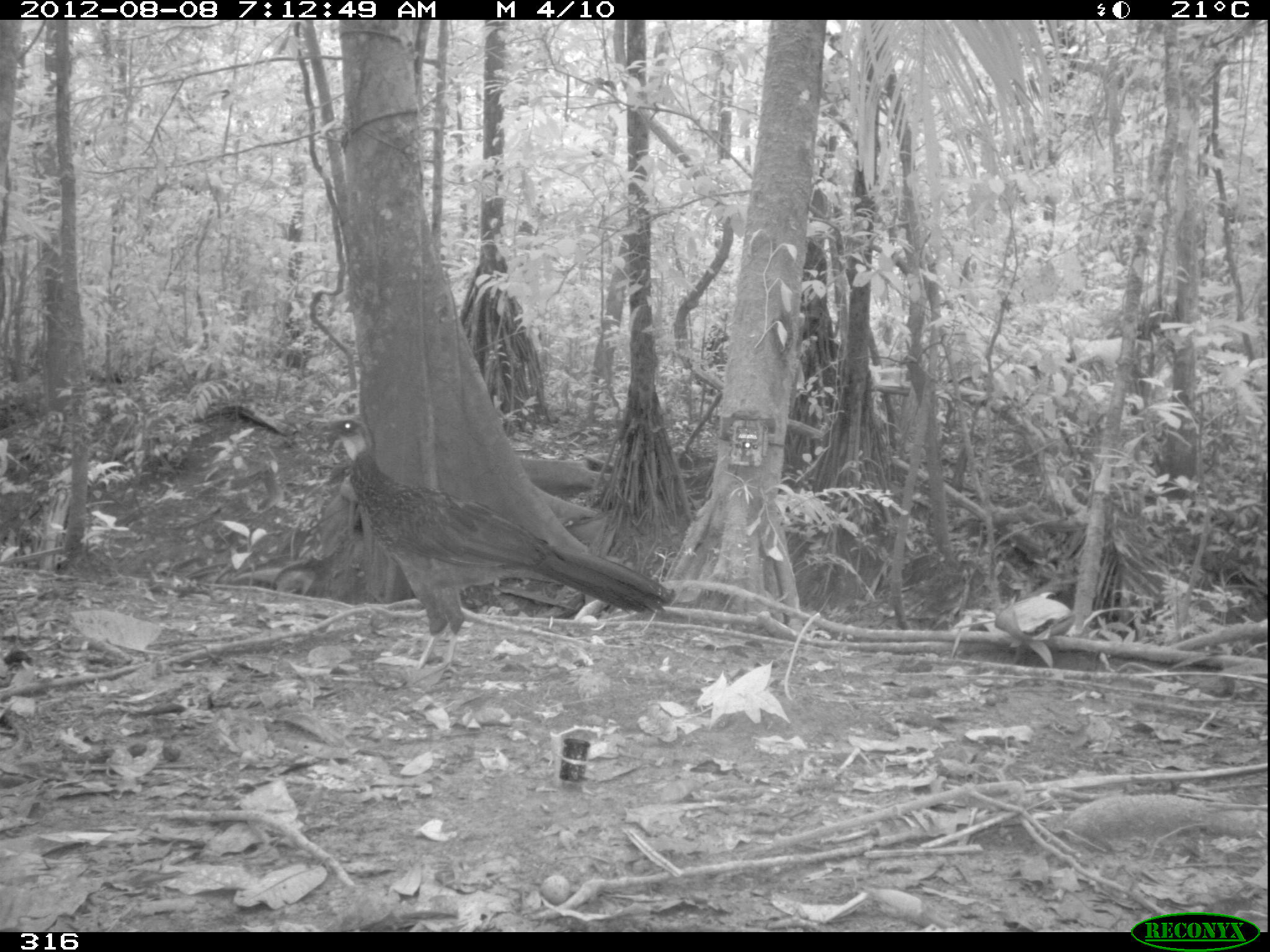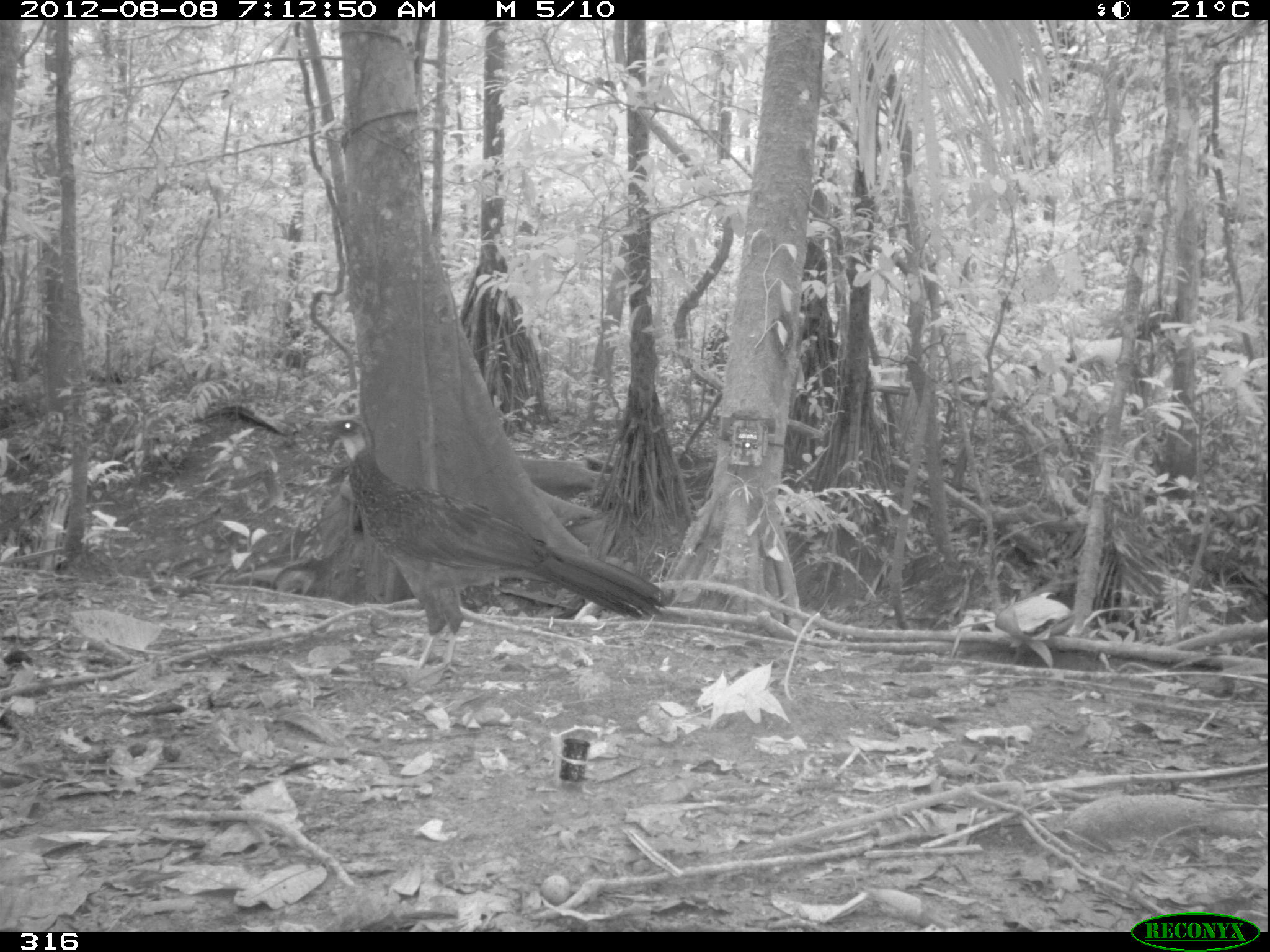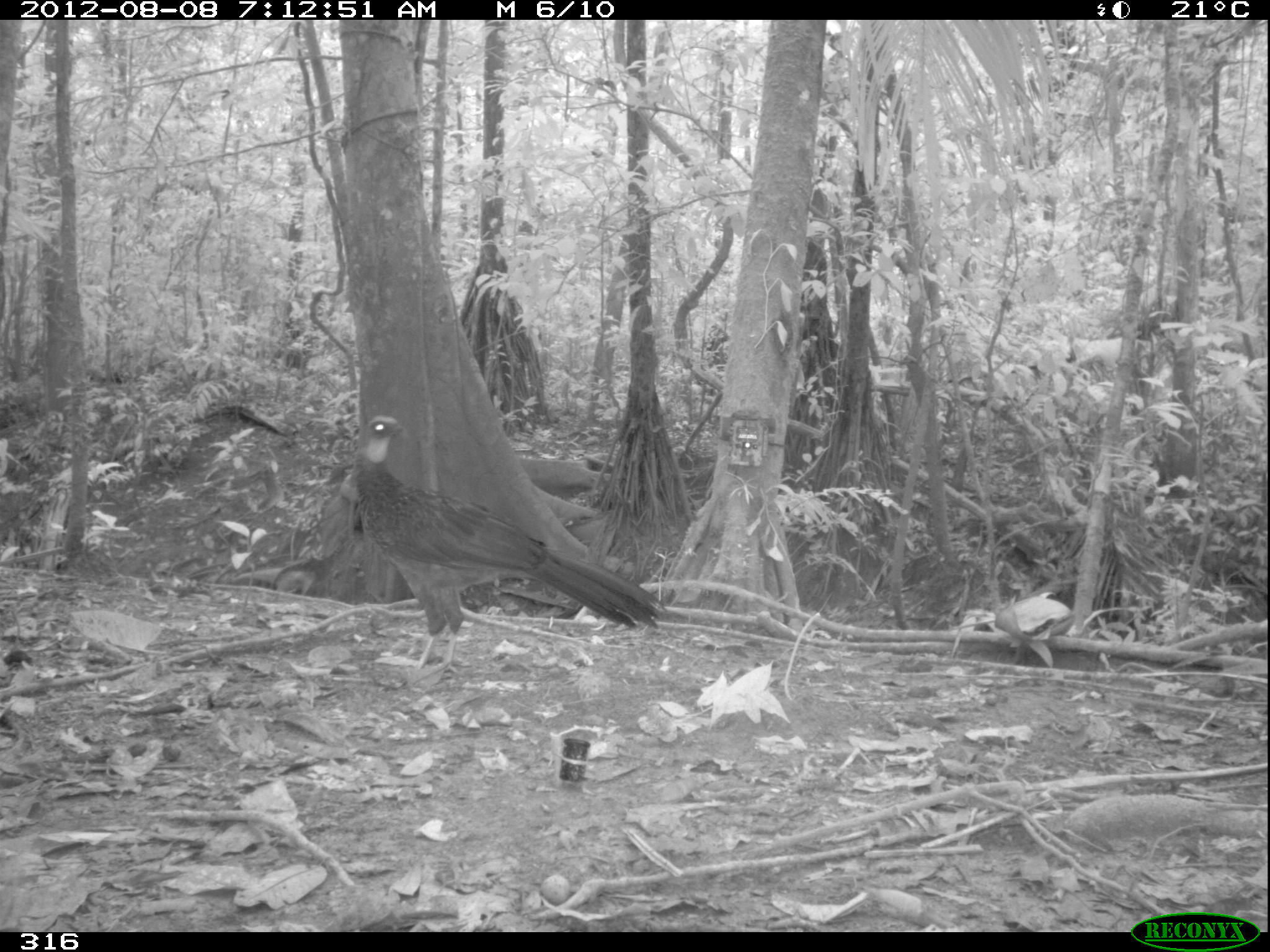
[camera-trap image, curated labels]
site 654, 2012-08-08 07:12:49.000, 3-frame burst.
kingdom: Animalia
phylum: Chordata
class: Aves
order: Galliformes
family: Cracidae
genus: Penelope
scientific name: Penelope jacquacu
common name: spix's guan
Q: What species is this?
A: Penelope jacquacu (spix's guan).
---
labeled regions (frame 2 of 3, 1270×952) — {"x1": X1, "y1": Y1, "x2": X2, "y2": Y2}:
penelope jacquacu: {"x1": 315, "y1": 415, "x2": 670, "y2": 674}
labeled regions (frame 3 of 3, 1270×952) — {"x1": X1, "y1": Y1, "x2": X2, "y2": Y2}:
penelope jacquacu: {"x1": 350, "y1": 415, "x2": 667, "y2": 673}